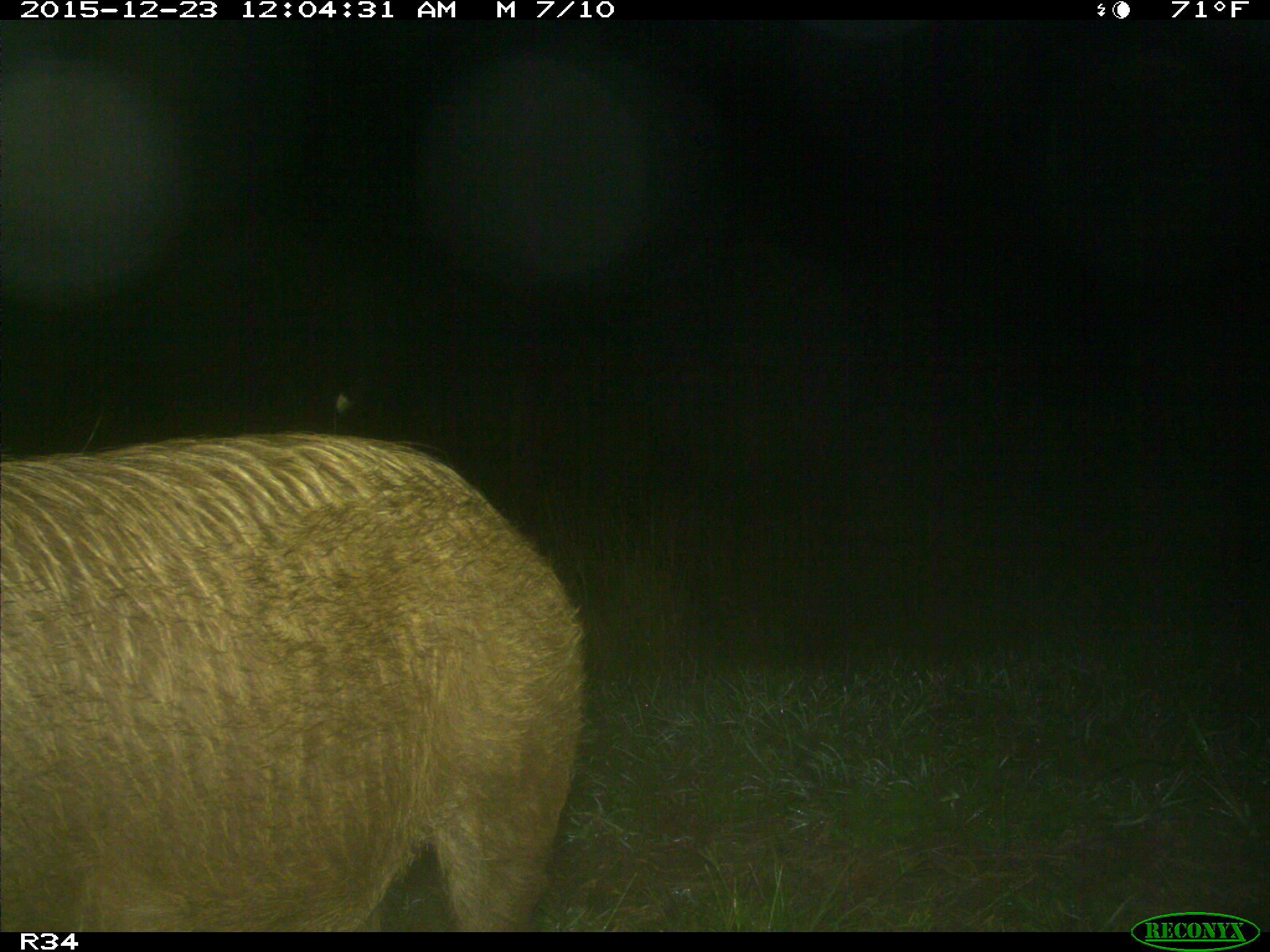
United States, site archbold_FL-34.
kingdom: Animalia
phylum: Chordata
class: Mammalia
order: Artiodactyla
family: Suidae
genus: Sus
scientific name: Sus scrofa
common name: wild boar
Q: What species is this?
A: Sus scrofa (wild boar).